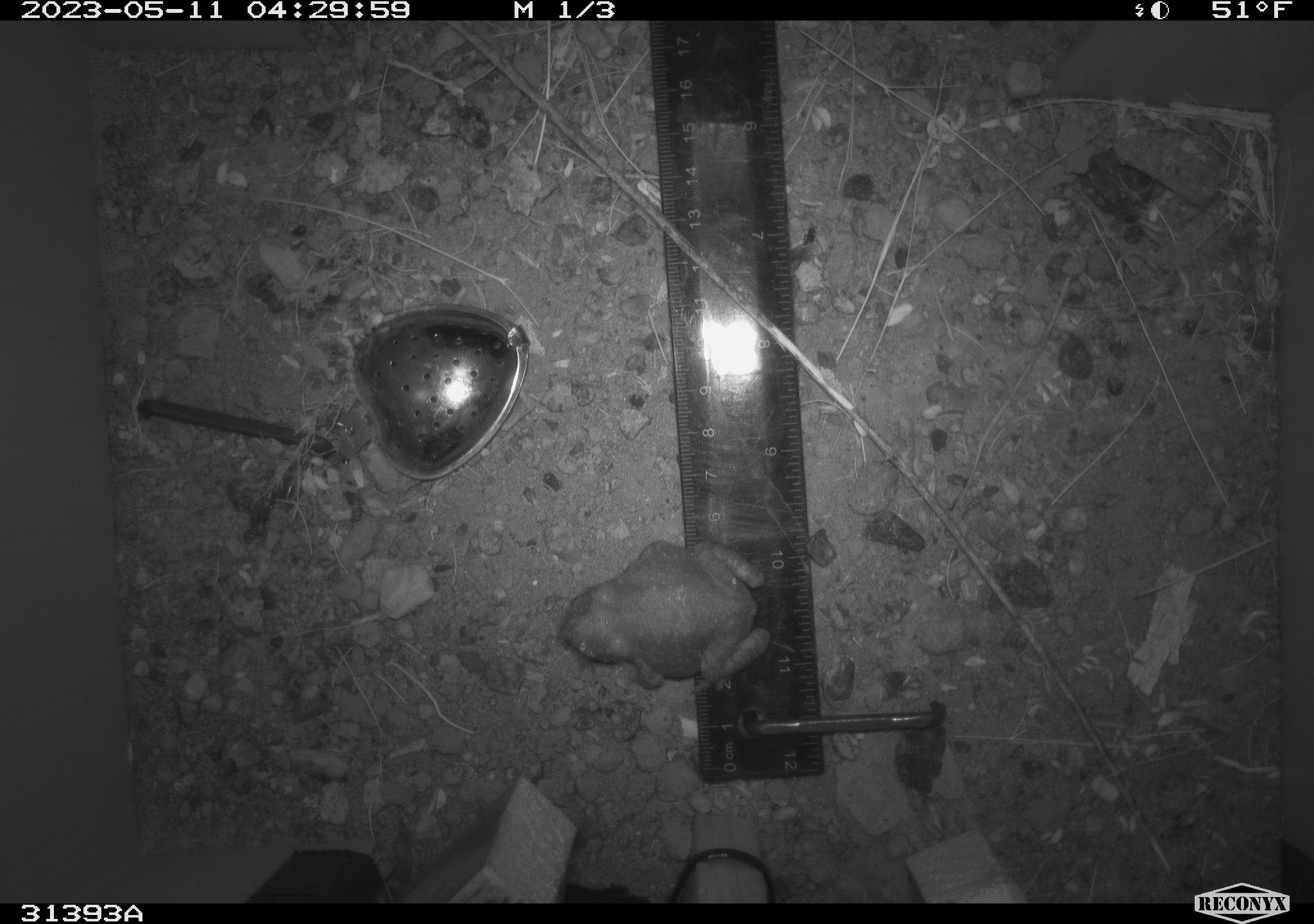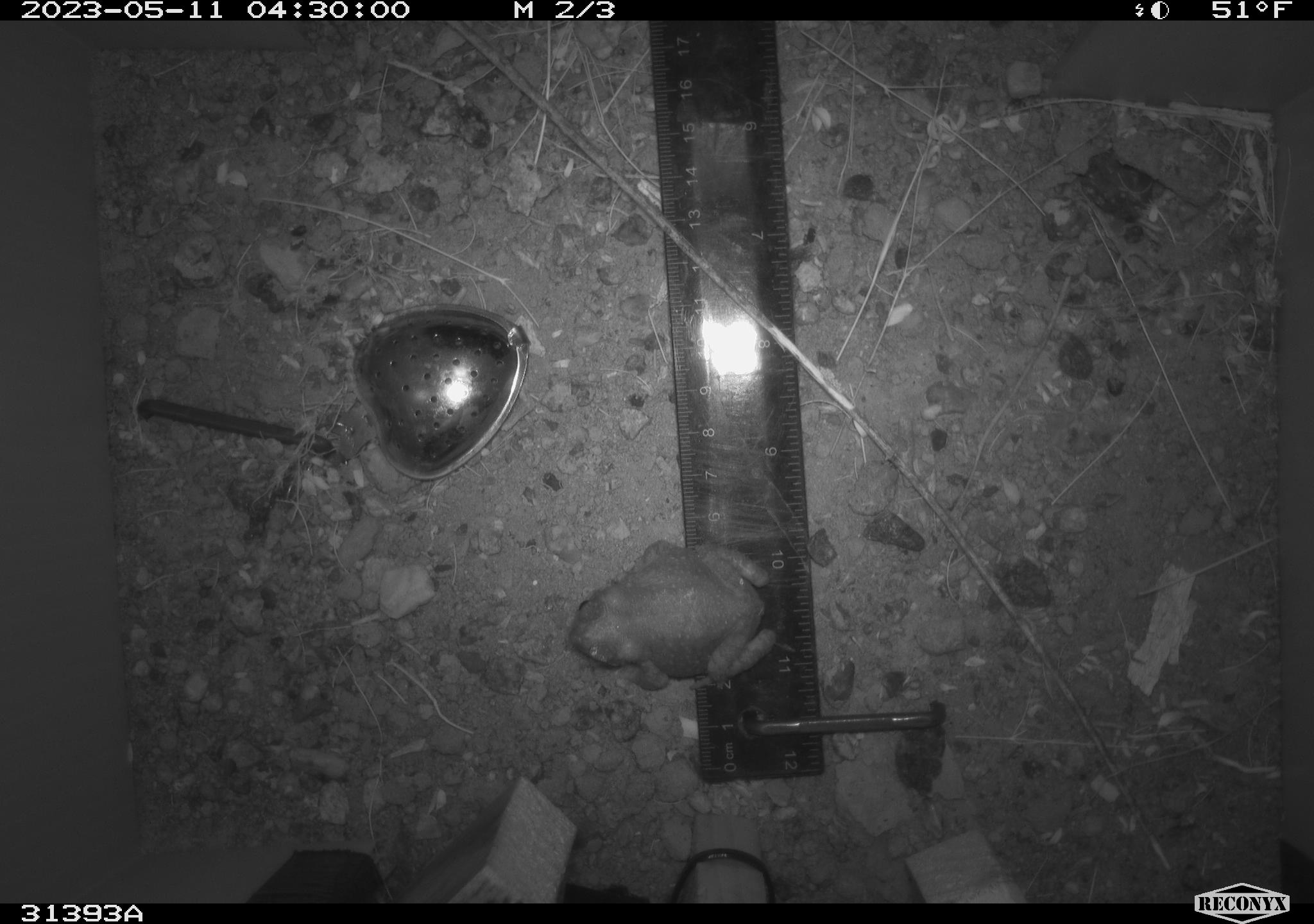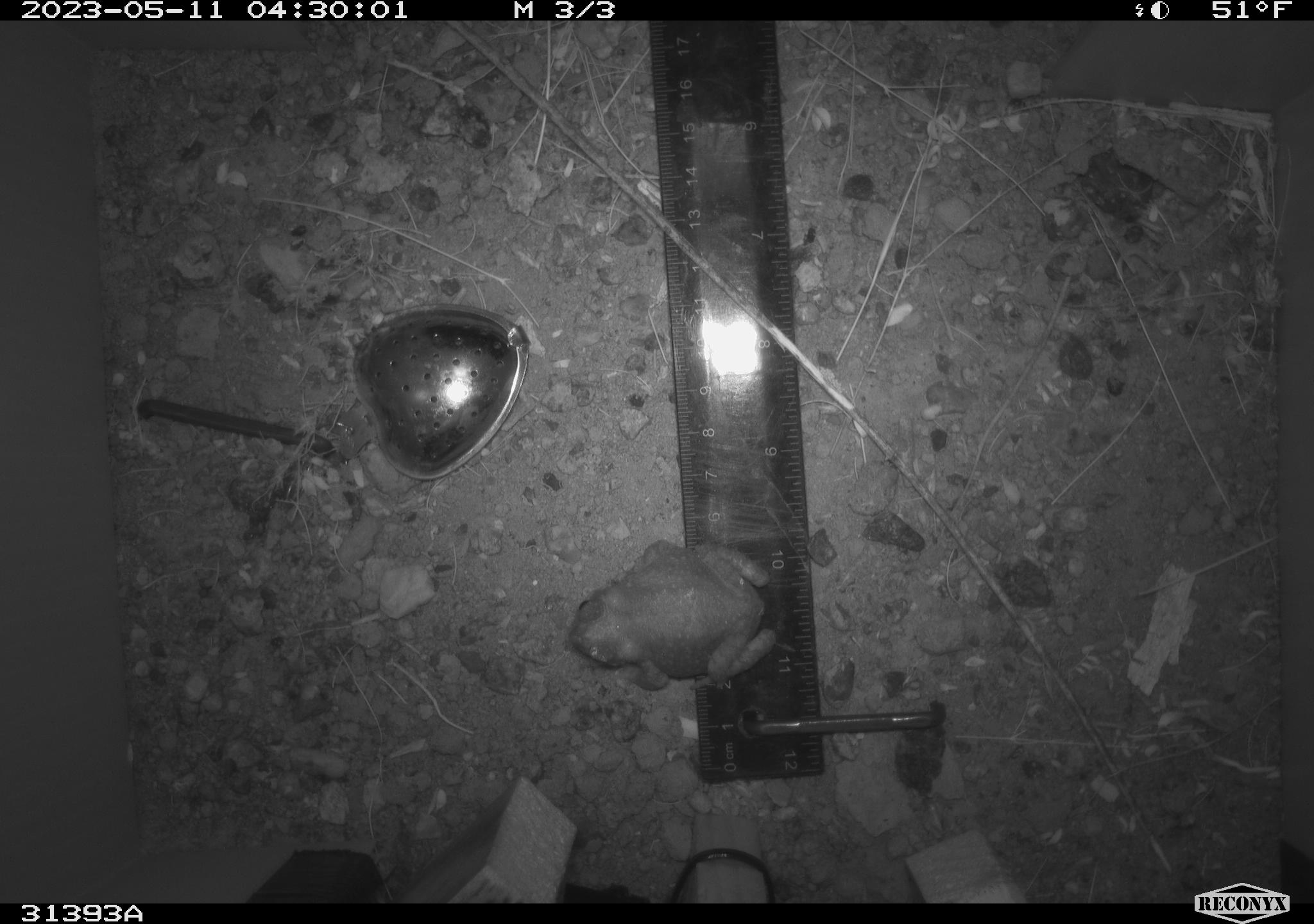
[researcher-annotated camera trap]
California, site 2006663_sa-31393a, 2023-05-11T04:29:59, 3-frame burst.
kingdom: Animalia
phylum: Chordata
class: Amphibia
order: Anura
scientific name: Anura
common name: frogs